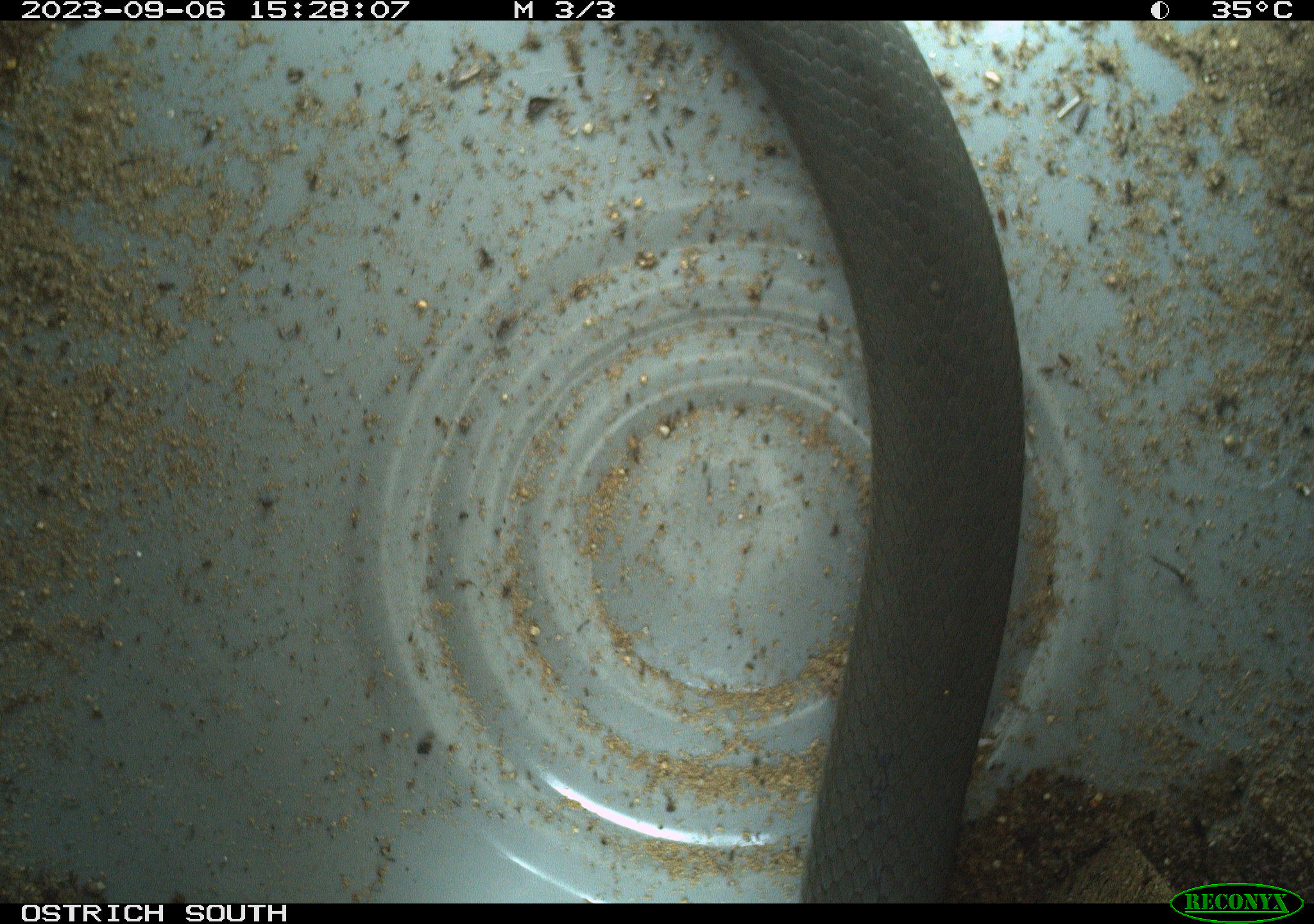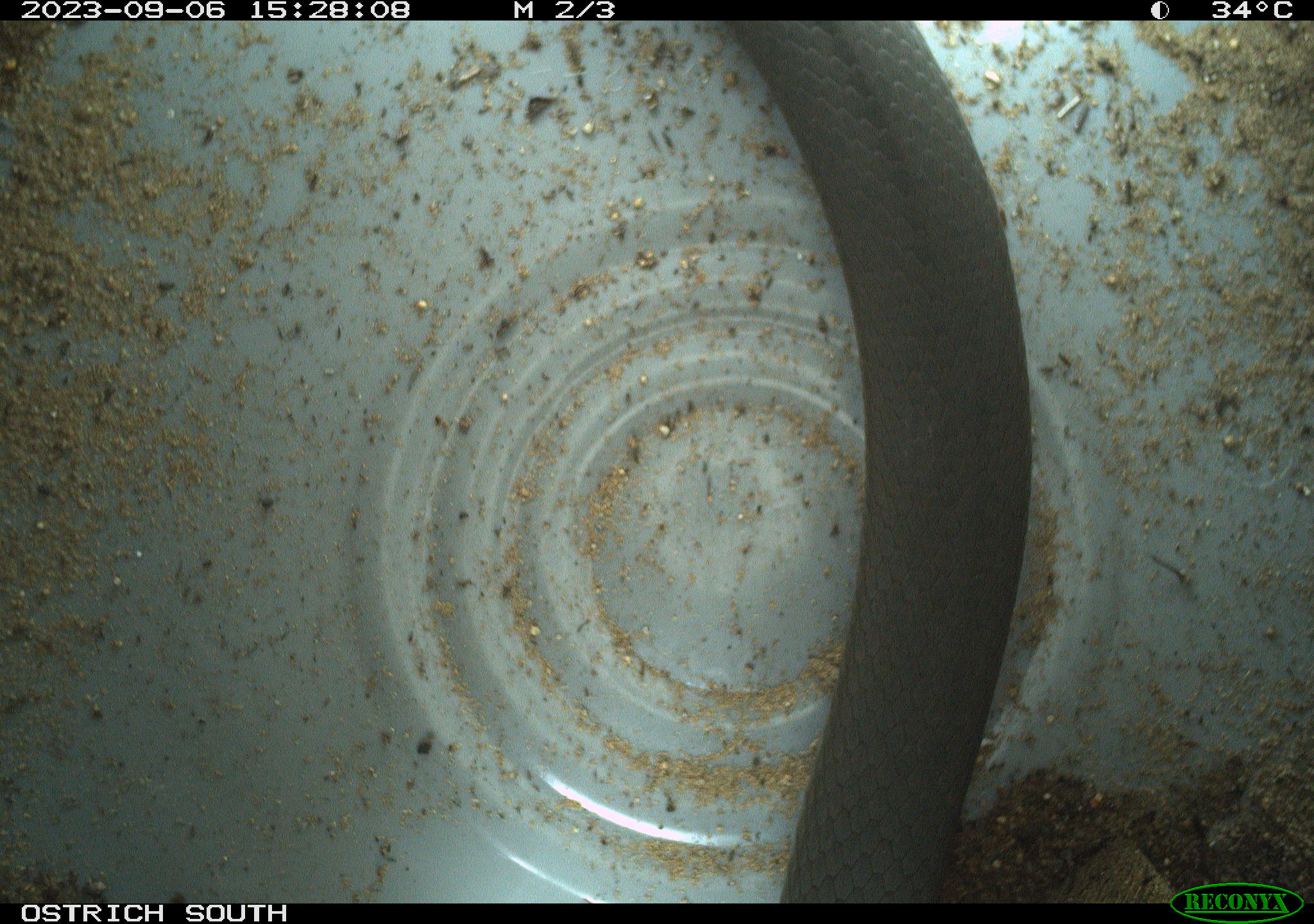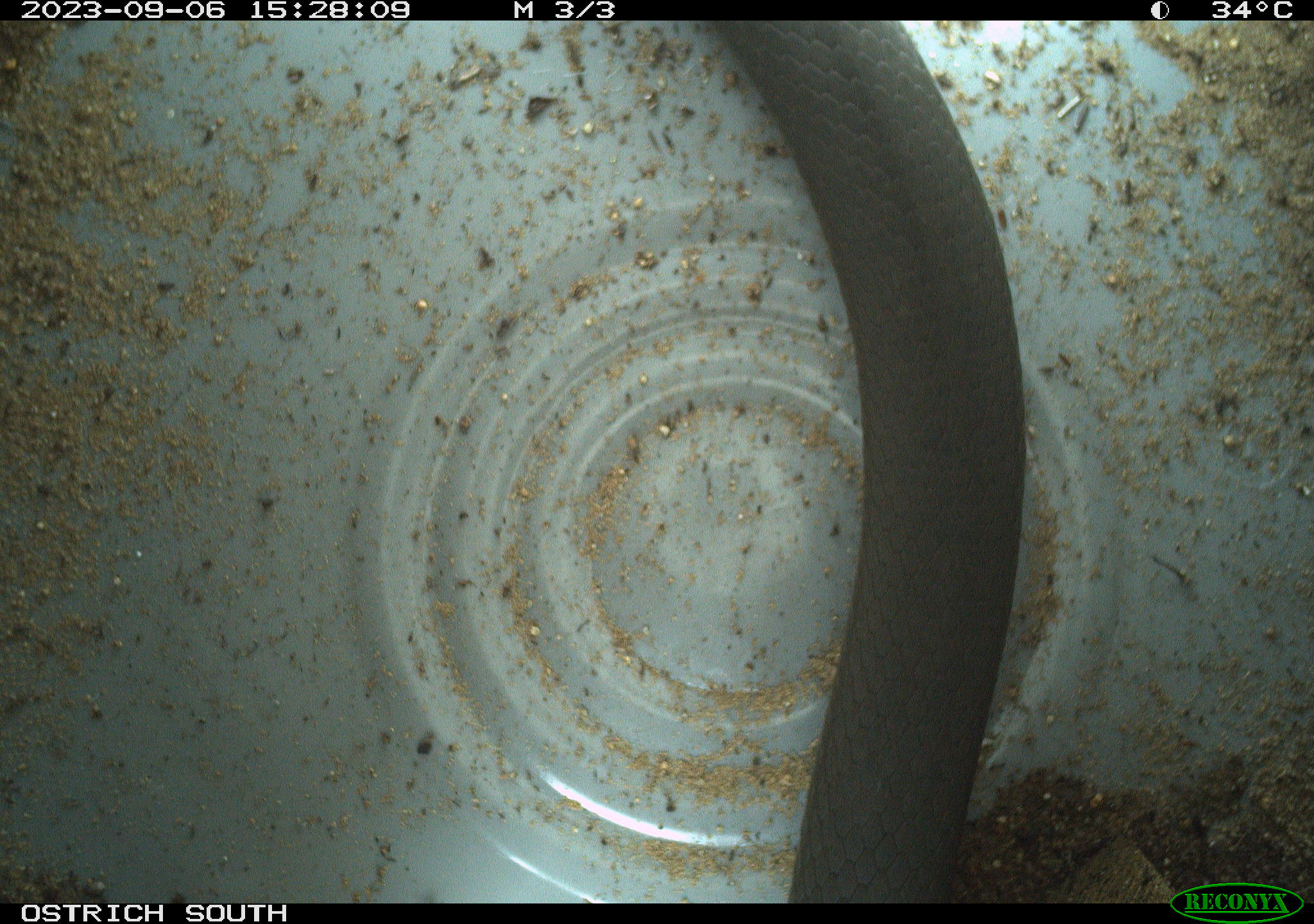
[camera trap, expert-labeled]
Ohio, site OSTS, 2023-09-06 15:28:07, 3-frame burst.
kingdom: Animalia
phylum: Chordata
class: Reptilia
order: Squamata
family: Colubridae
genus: Coluber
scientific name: Coluber constrictor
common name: eastern racer snake